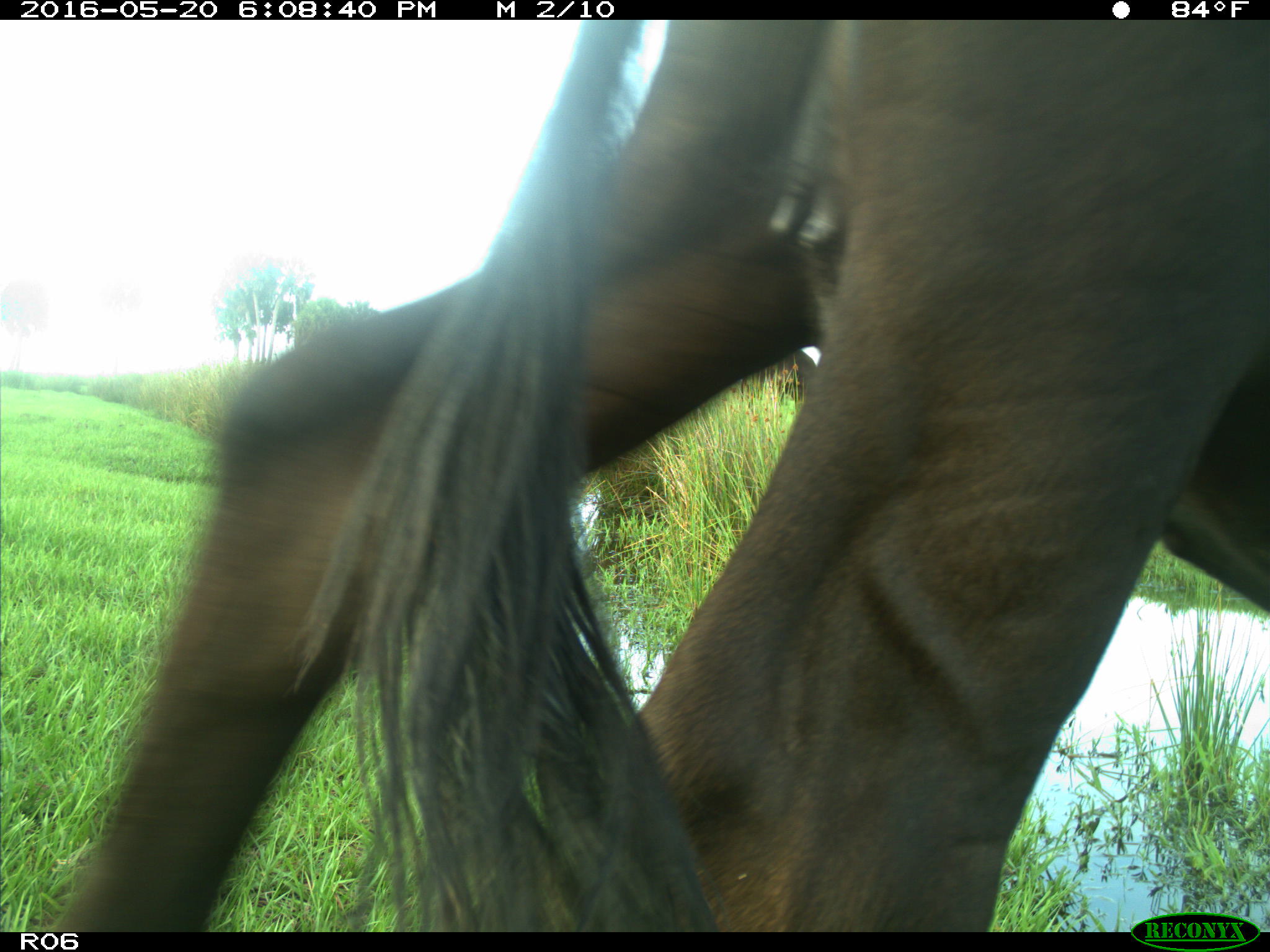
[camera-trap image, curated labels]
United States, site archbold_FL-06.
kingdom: Animalia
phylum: Chordata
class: Mammalia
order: Artiodactyla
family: Bovidae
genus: Bos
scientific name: Bos taurus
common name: domestic cow